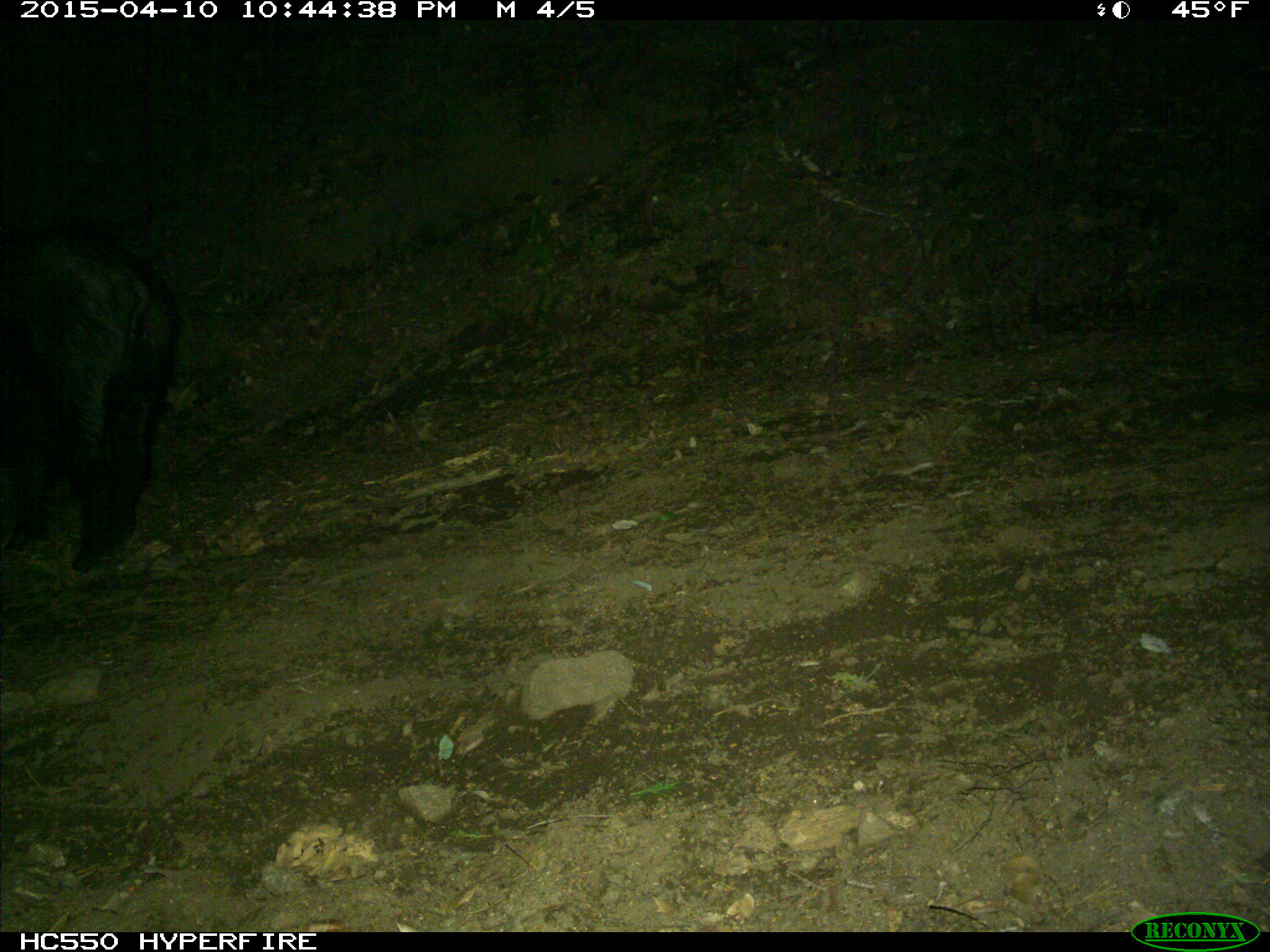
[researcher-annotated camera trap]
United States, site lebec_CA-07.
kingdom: Animalia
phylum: Chordata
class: Mammalia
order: Artiodactyla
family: Suidae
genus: Sus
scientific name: Sus scrofa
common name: wild boar